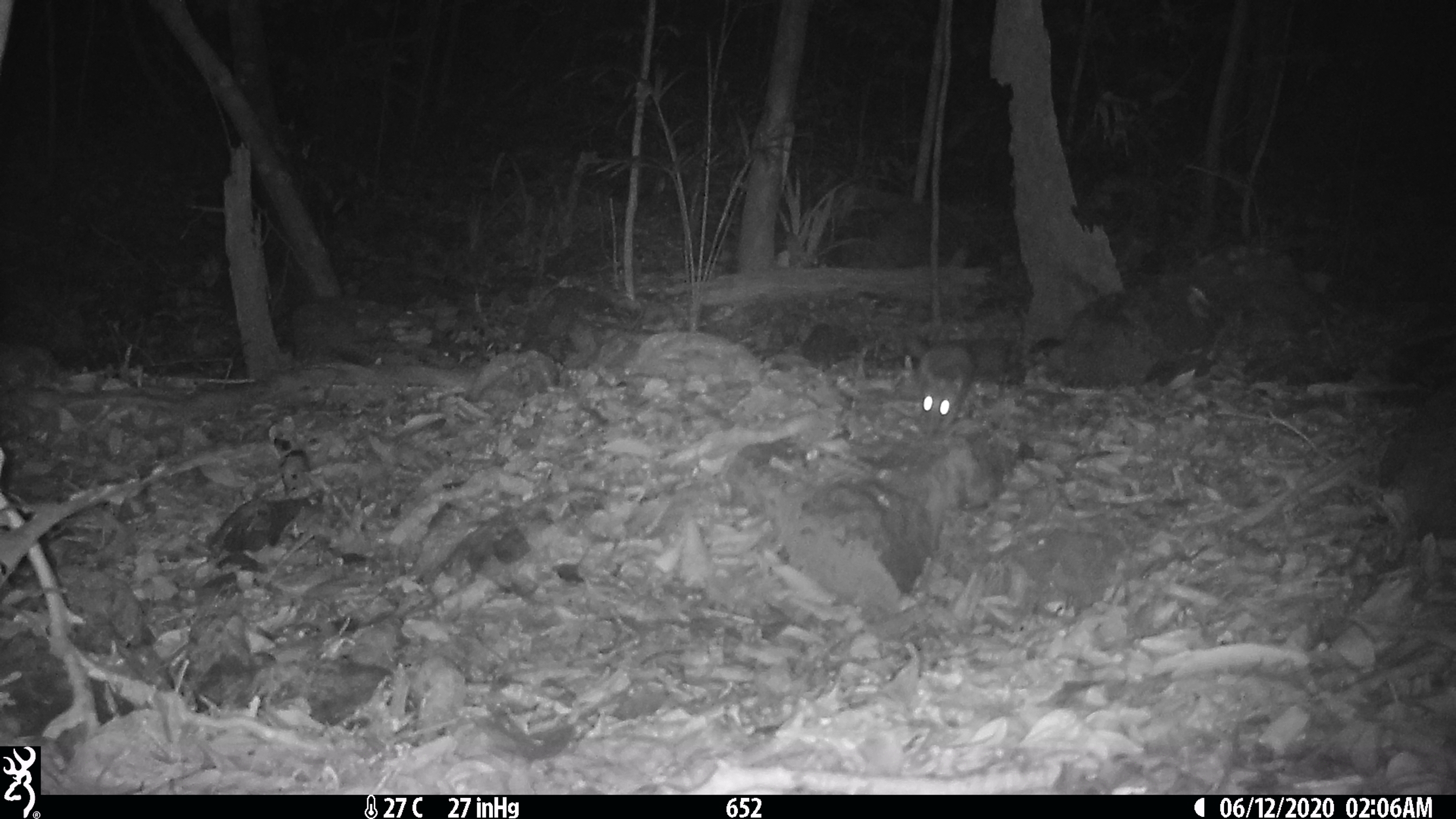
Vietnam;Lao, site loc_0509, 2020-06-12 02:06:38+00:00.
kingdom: Animalia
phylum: Chordata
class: Mammalia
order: Carnivora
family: Mustelidae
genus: Melogale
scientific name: Melogale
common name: ferret badger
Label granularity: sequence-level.